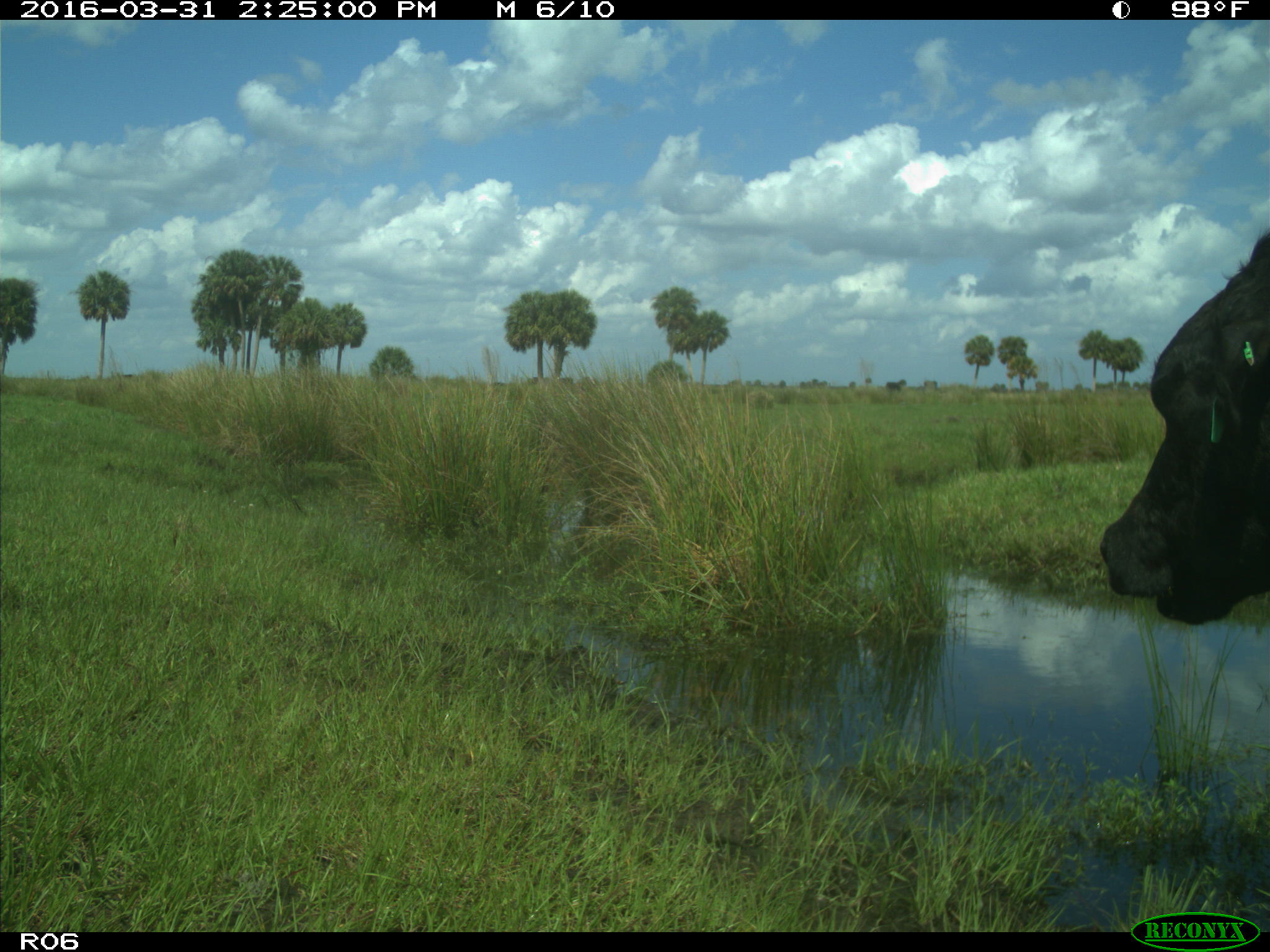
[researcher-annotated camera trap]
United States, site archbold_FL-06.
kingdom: Animalia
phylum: Chordata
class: Mammalia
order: Artiodactyla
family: Bovidae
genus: Bos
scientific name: Bos taurus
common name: domestic cow